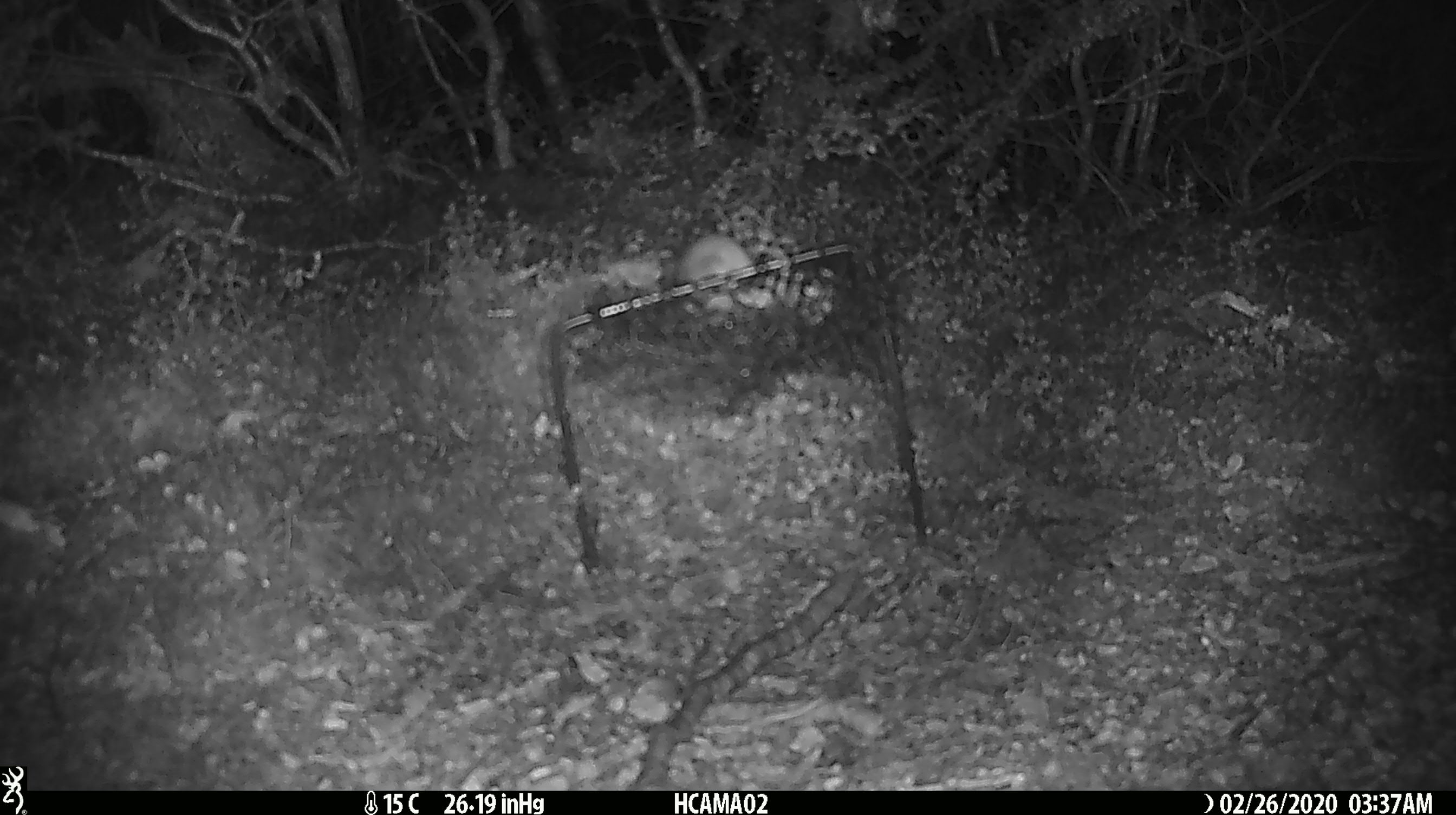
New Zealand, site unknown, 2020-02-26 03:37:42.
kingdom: Animalia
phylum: Chordata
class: Mammalia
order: Rodentia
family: Muridae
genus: Mus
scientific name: Mus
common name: mouse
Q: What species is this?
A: Mouse (Mus).